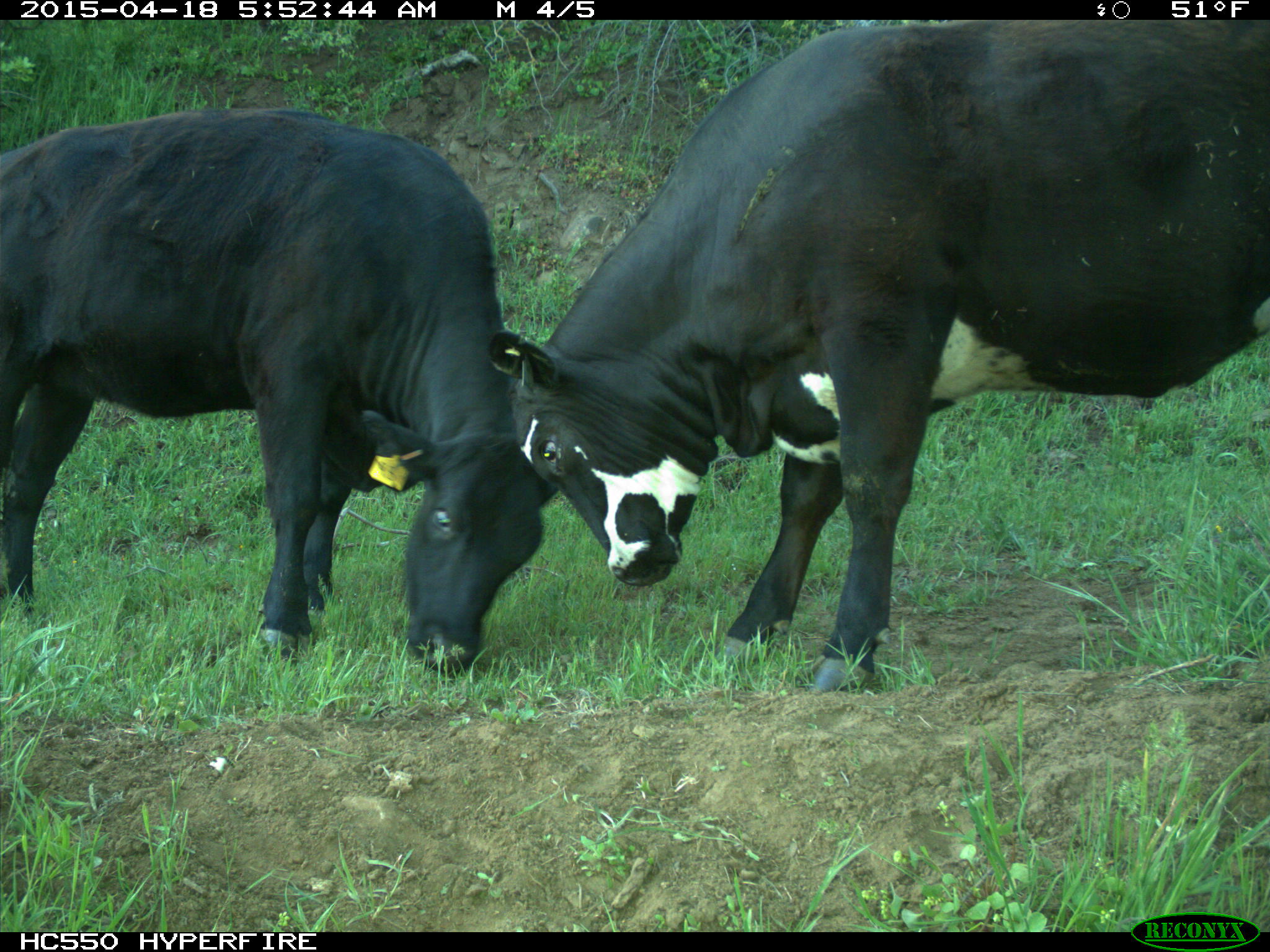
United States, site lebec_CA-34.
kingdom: Animalia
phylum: Chordata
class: Mammalia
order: Artiodactyla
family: Bovidae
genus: Bos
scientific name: Bos taurus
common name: domestic cow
Bos taurus (domestic cow).